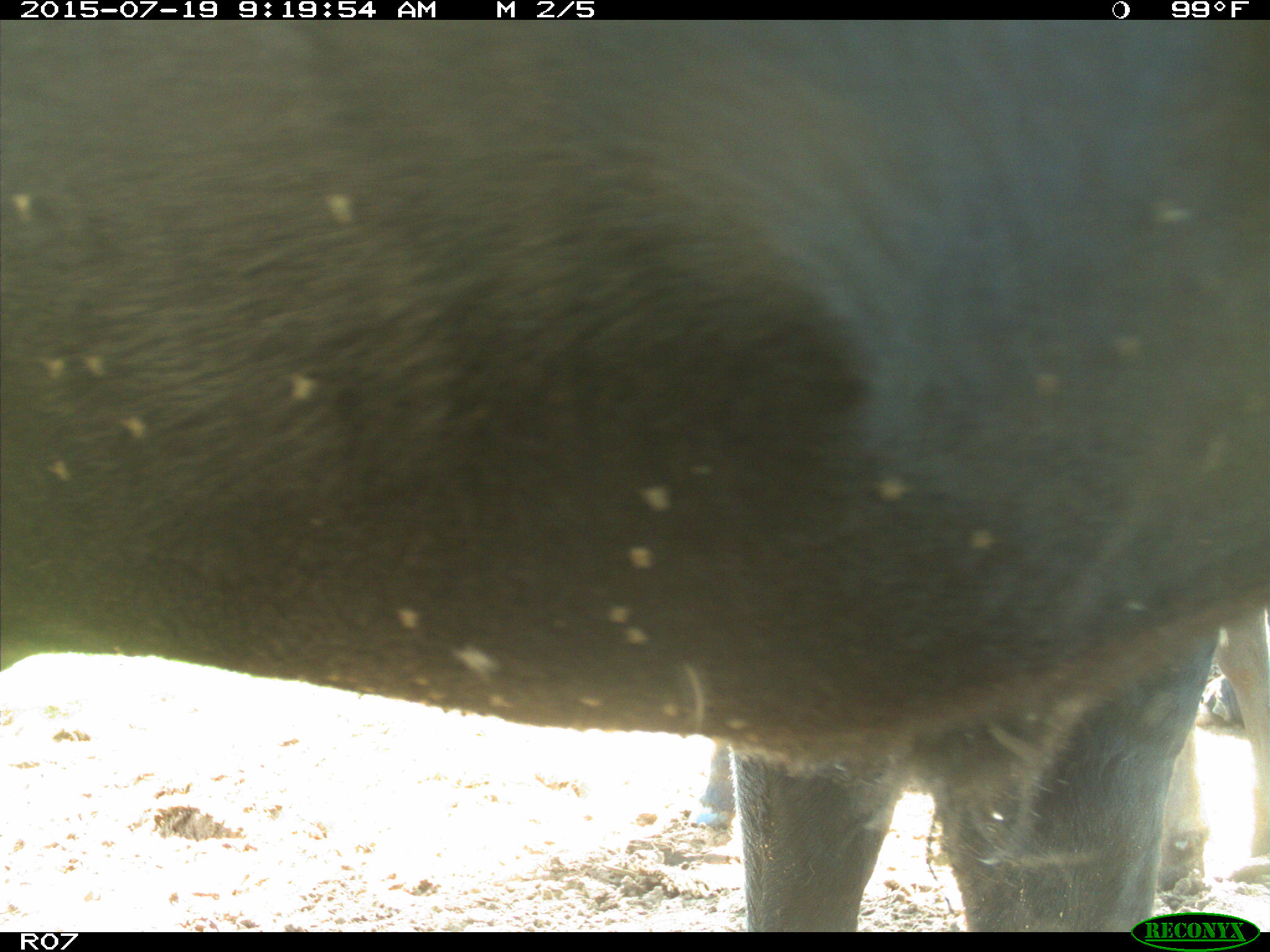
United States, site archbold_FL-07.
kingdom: Animalia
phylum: Chordata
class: Mammalia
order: Artiodactyla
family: Bovidae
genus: Bos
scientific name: Bos taurus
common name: domestic cow